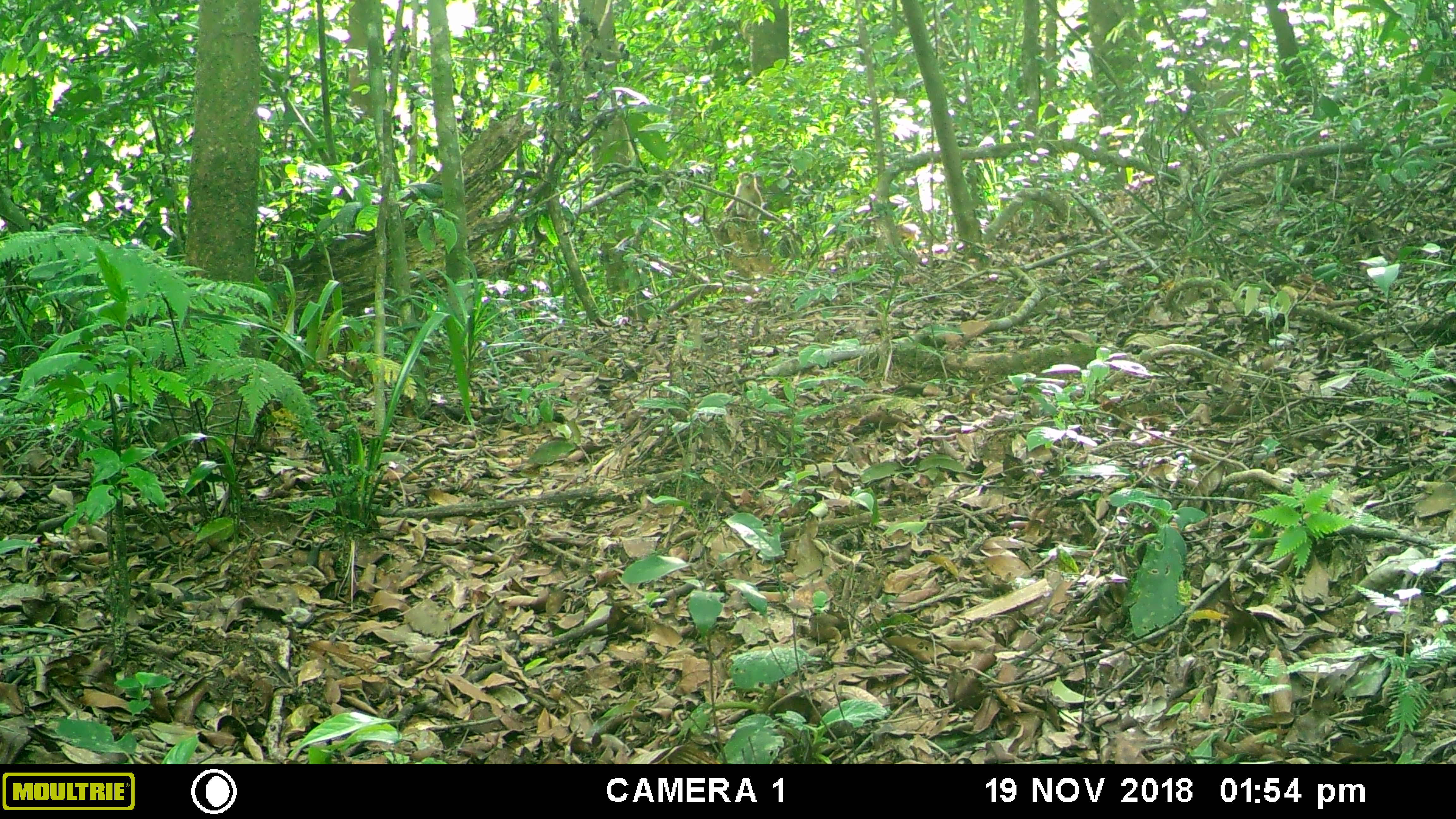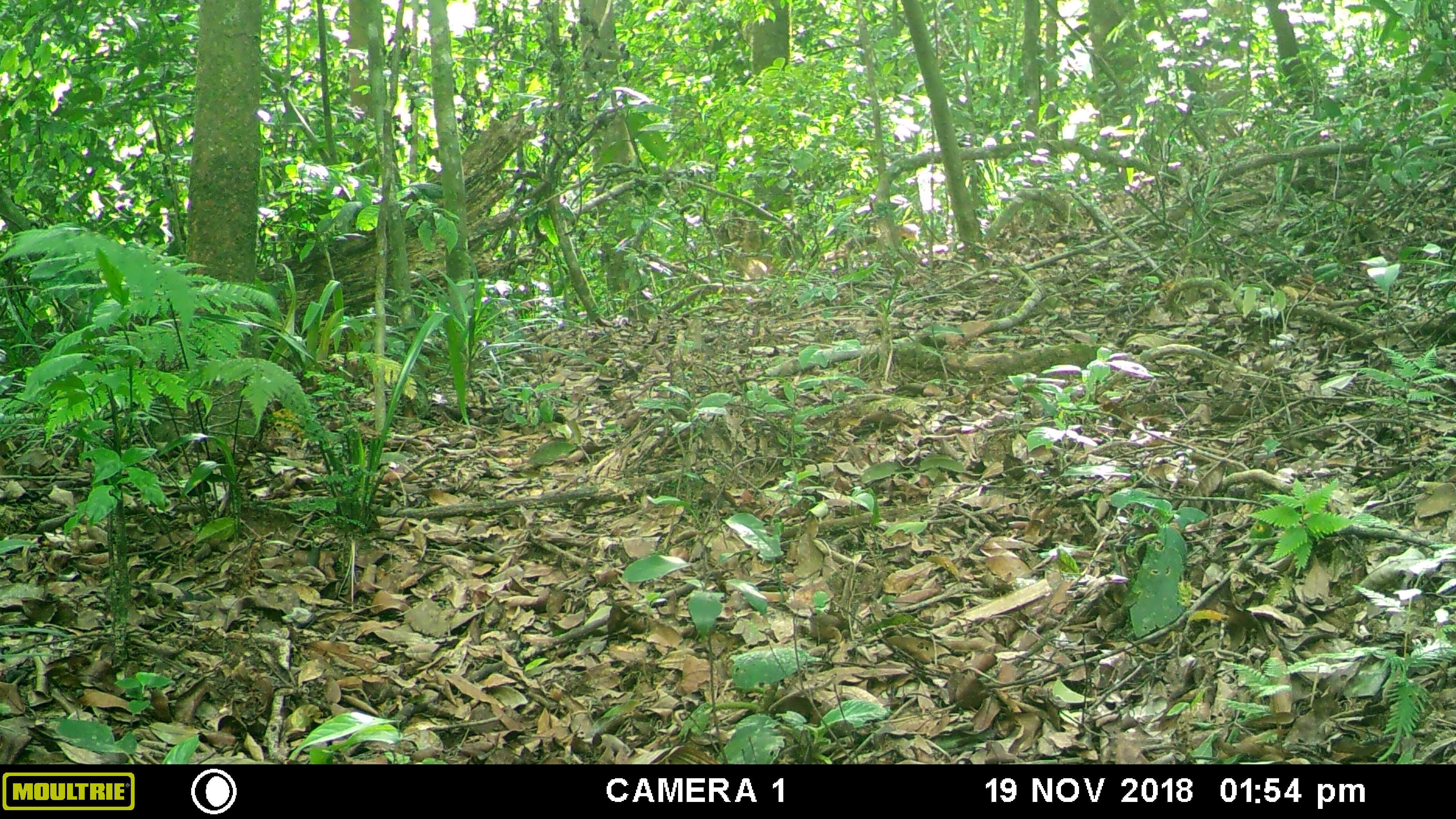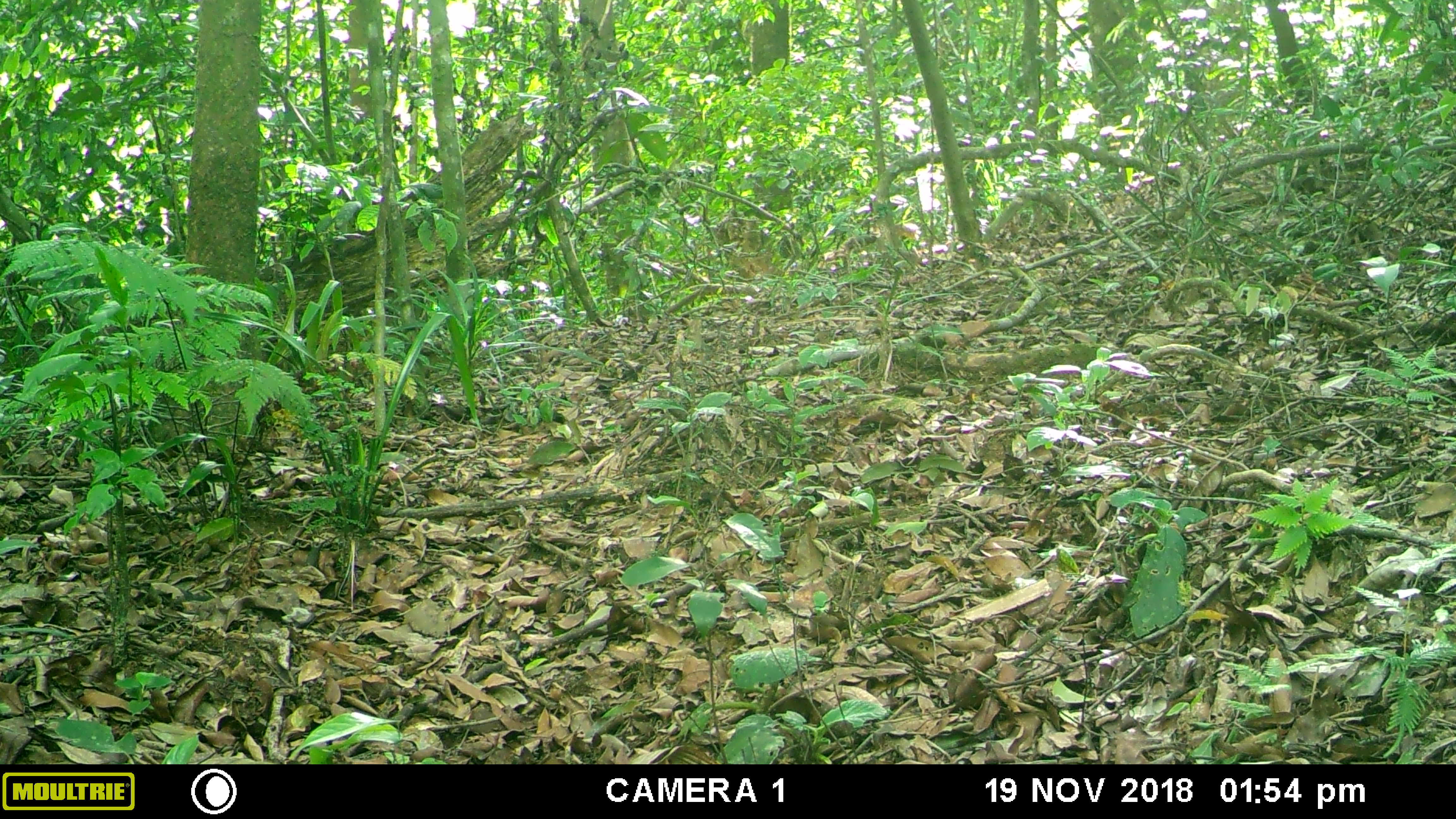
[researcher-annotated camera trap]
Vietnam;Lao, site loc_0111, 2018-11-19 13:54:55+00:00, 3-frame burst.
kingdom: Animalia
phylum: Chordata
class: Mammalia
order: Primates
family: Cercopithecidae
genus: Macaca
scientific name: Macaca nemestrina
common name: pig-tailed macaque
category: pig tailed macaque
Pig tailed macaque (pig-tailed macaque) (Macaca nemestrina). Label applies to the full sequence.